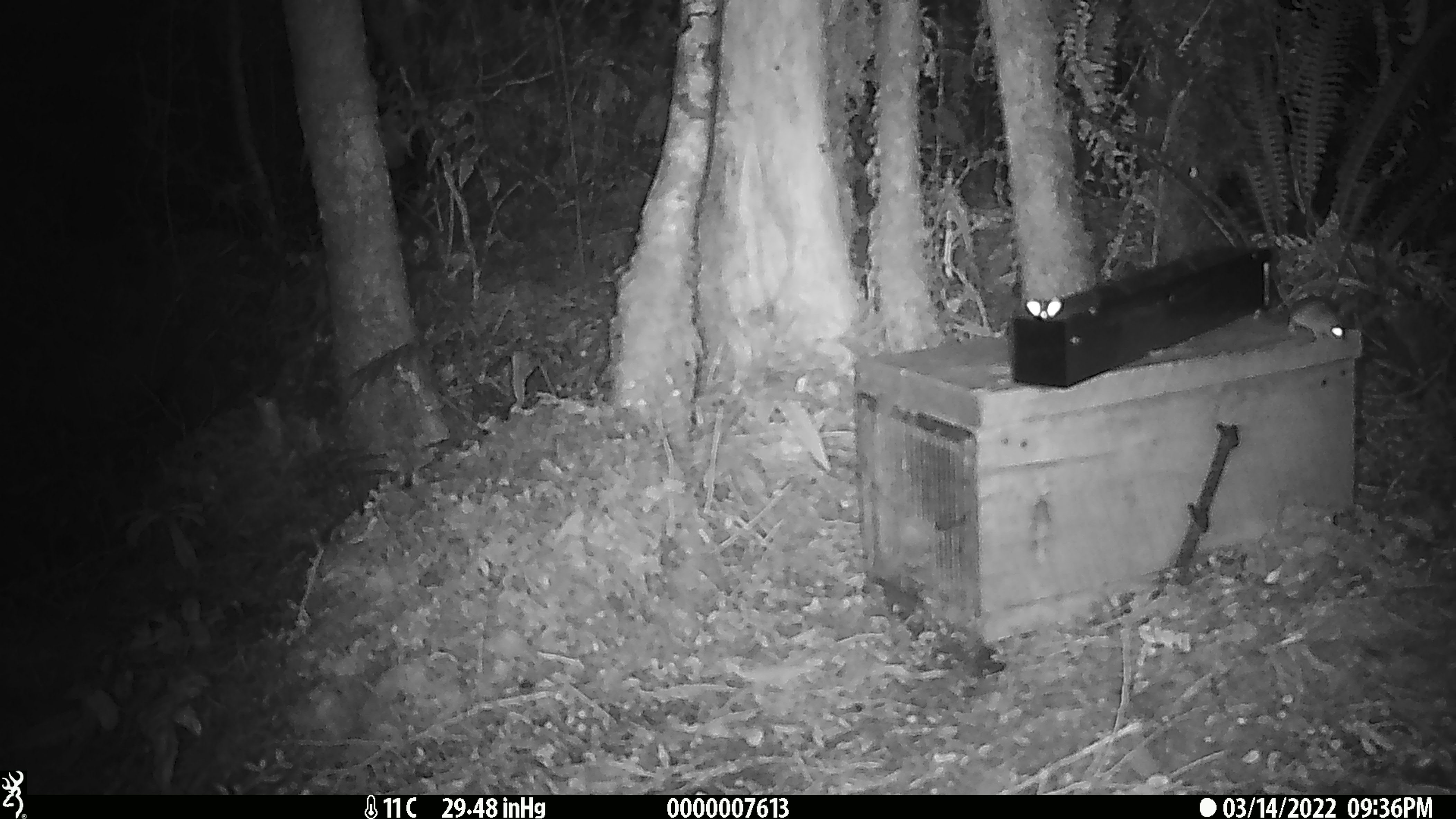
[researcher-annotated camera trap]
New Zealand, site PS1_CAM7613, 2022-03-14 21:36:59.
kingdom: Animalia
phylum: Chordata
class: Mammalia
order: Rodentia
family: Muridae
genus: Mus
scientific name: Mus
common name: mouse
Mouse (Mus).